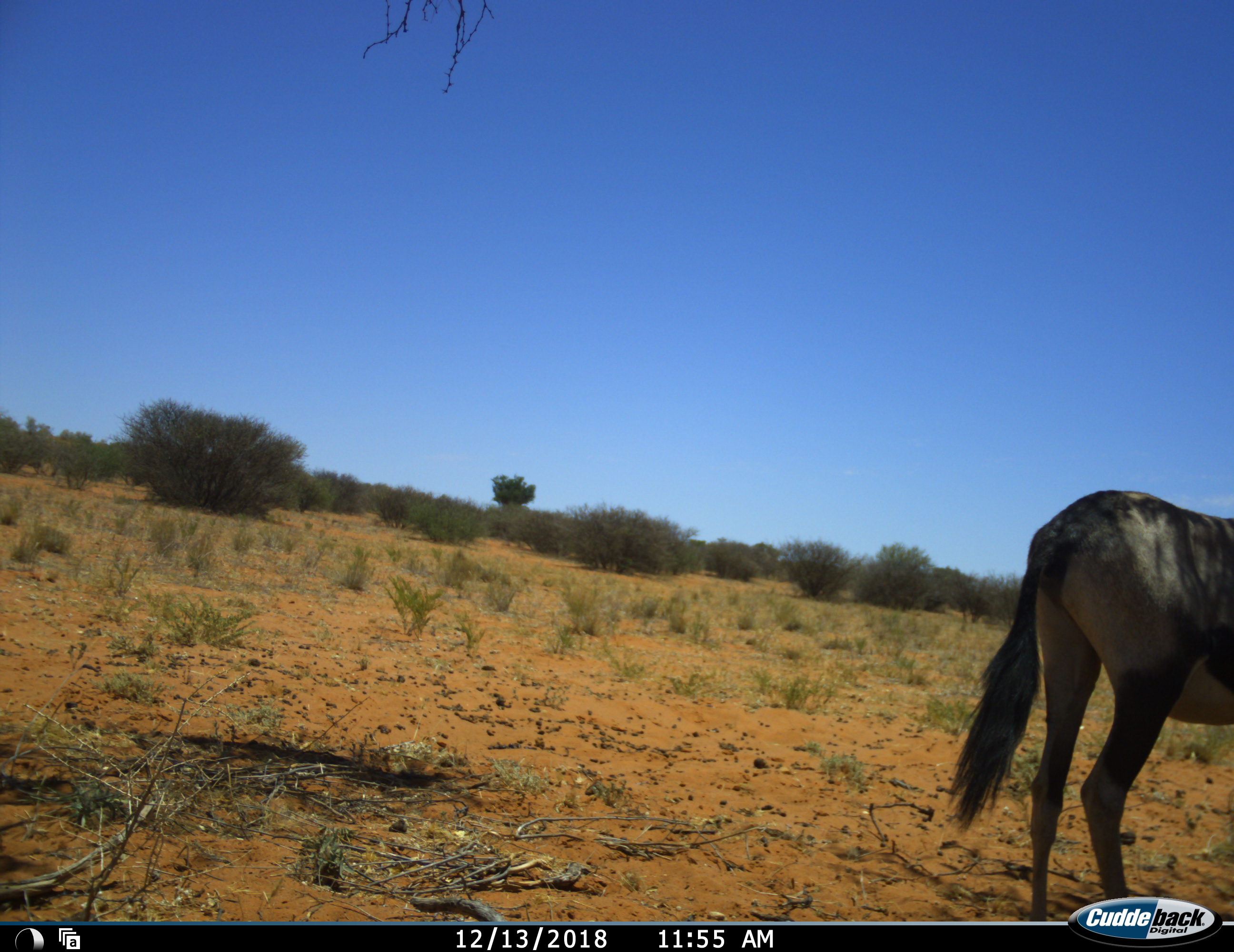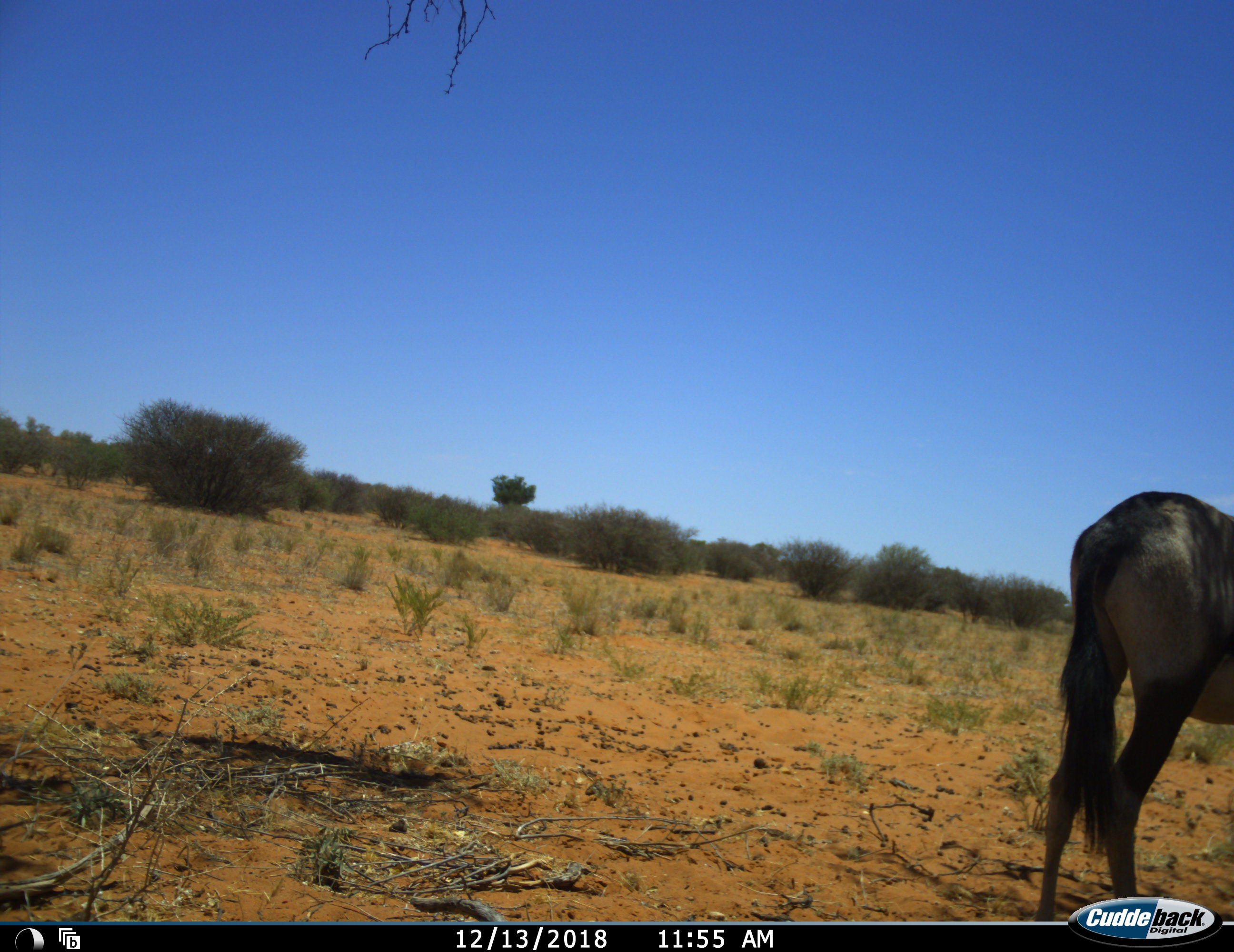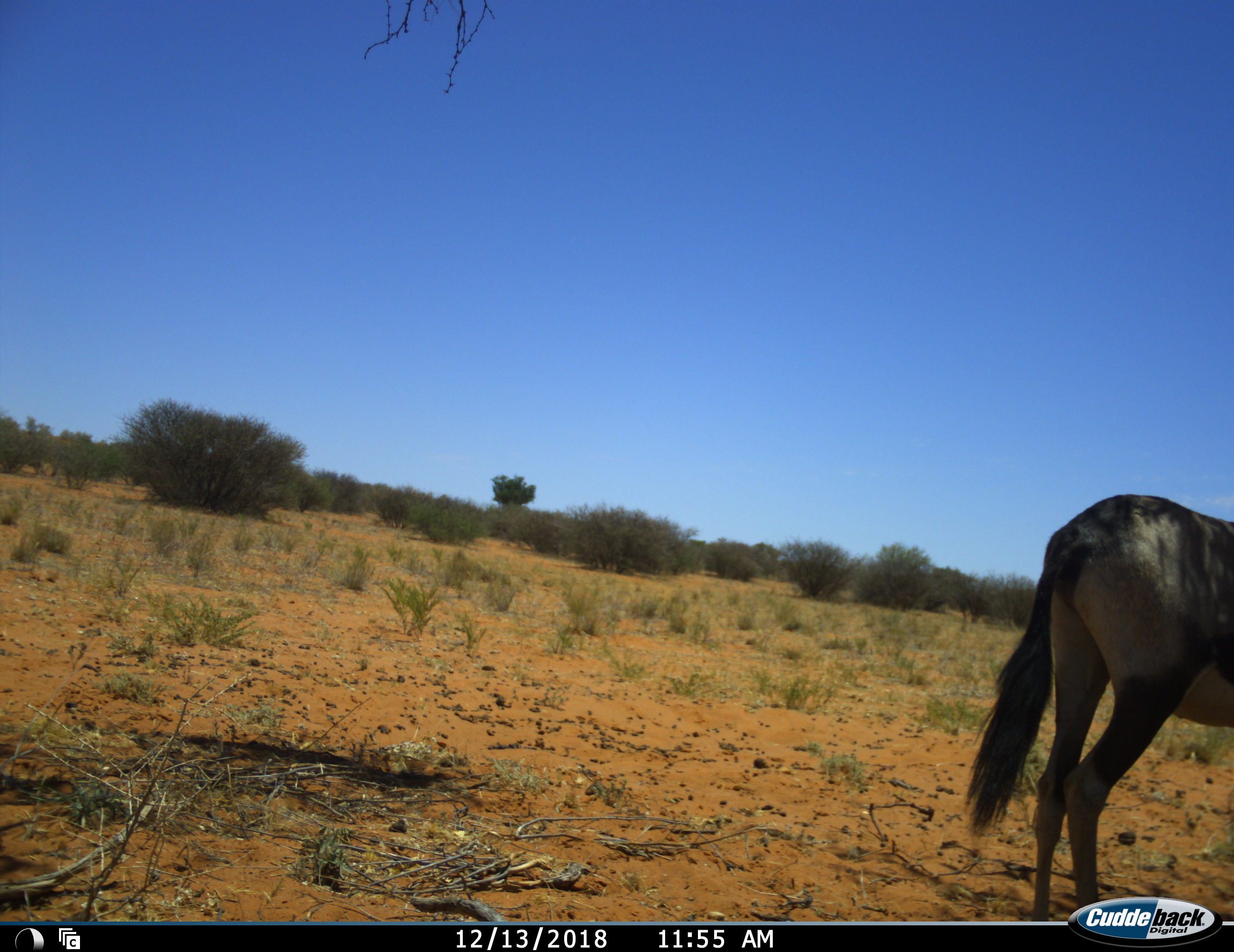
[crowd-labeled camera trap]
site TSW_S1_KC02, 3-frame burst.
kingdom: Animalia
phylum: Chordata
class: Mammalia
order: Artiodactyla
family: Bovidae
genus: Oryx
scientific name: Oryx gazella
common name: gemsbok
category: oryx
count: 1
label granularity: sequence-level